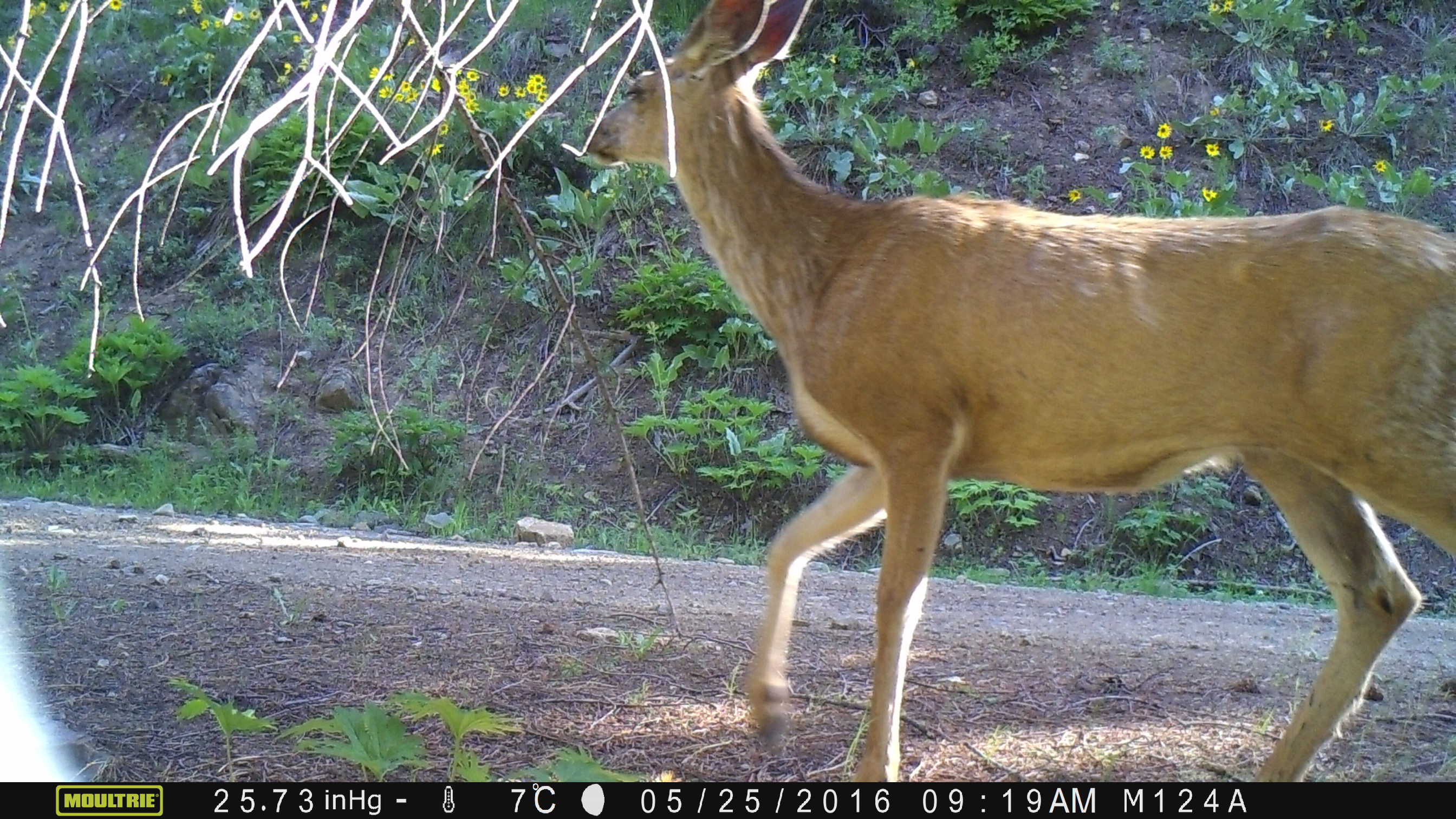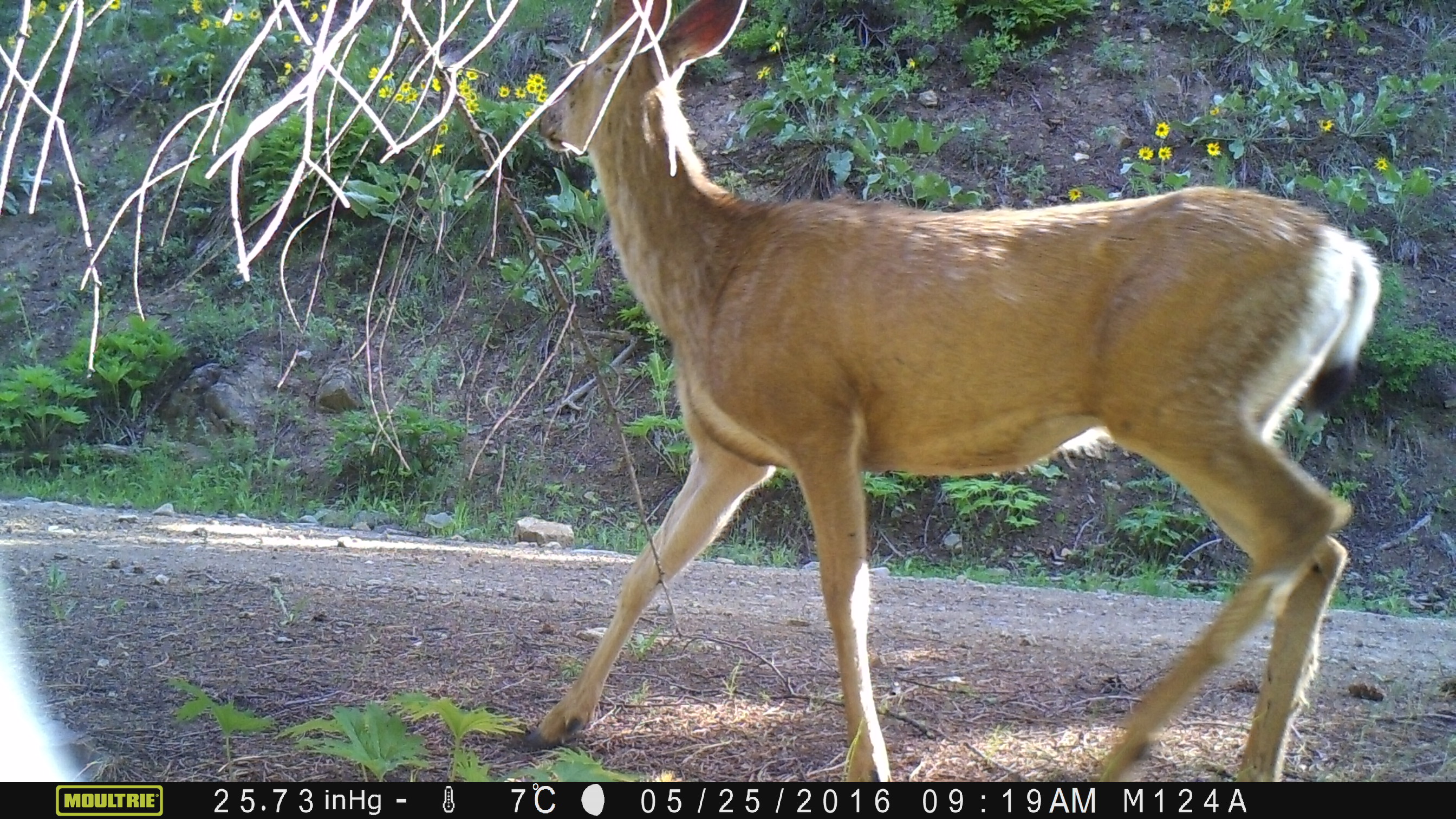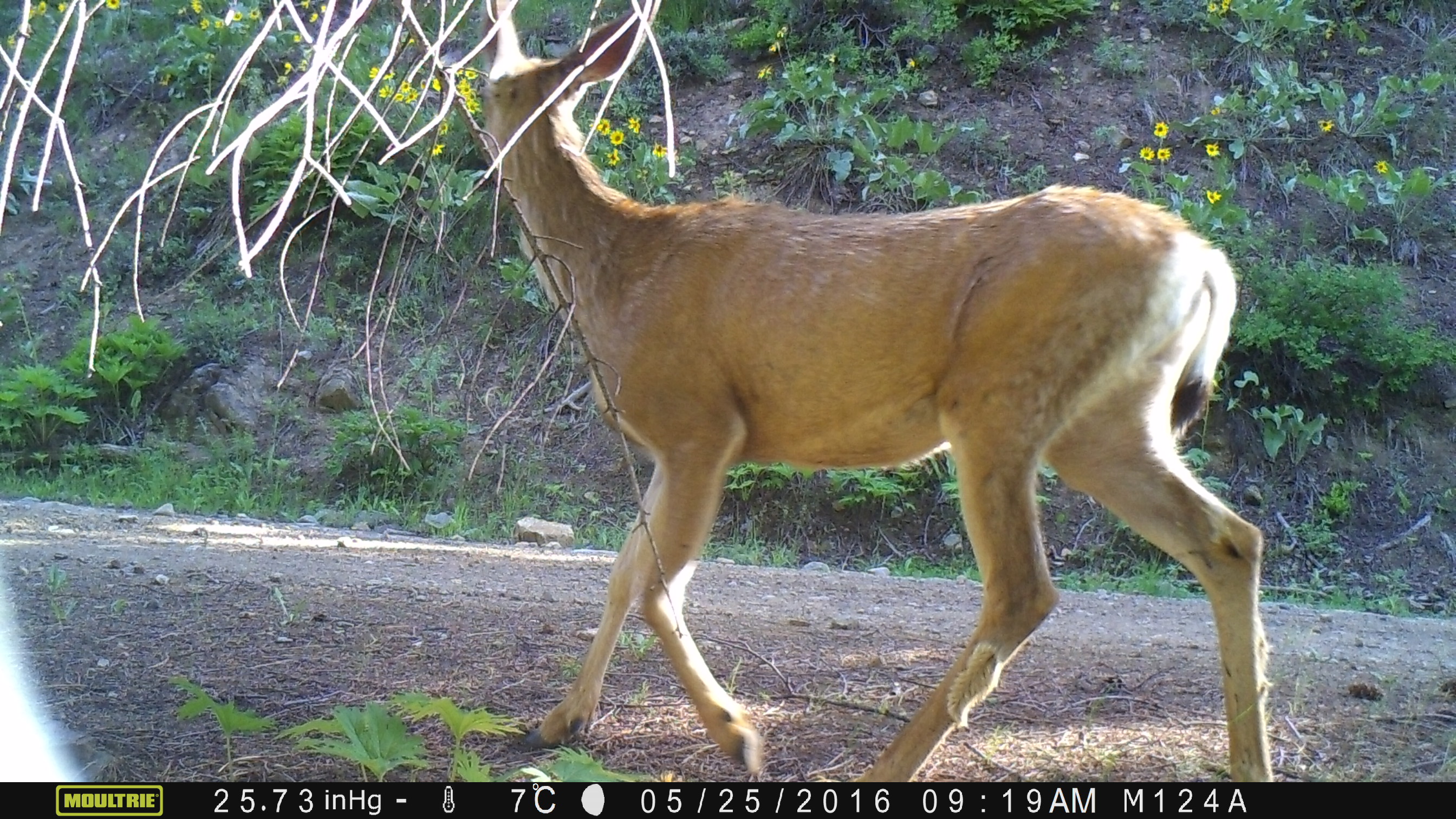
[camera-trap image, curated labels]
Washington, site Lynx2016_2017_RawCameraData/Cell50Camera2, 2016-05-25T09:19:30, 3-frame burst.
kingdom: Animalia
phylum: Chordata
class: Mammalia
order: Artiodactyla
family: Cervidae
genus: Odocoileus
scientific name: Odocoileus hemionus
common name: mule deer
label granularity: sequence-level